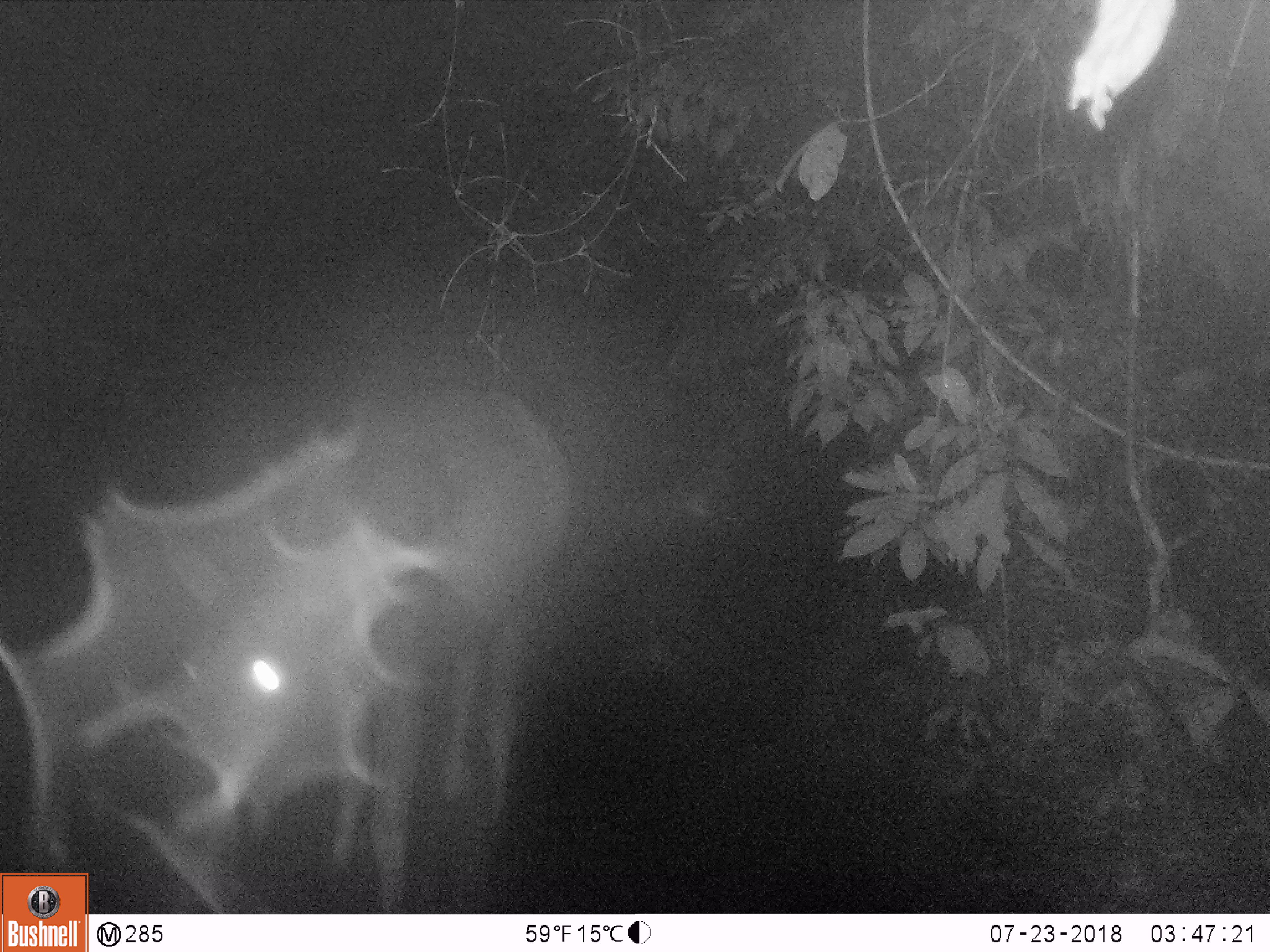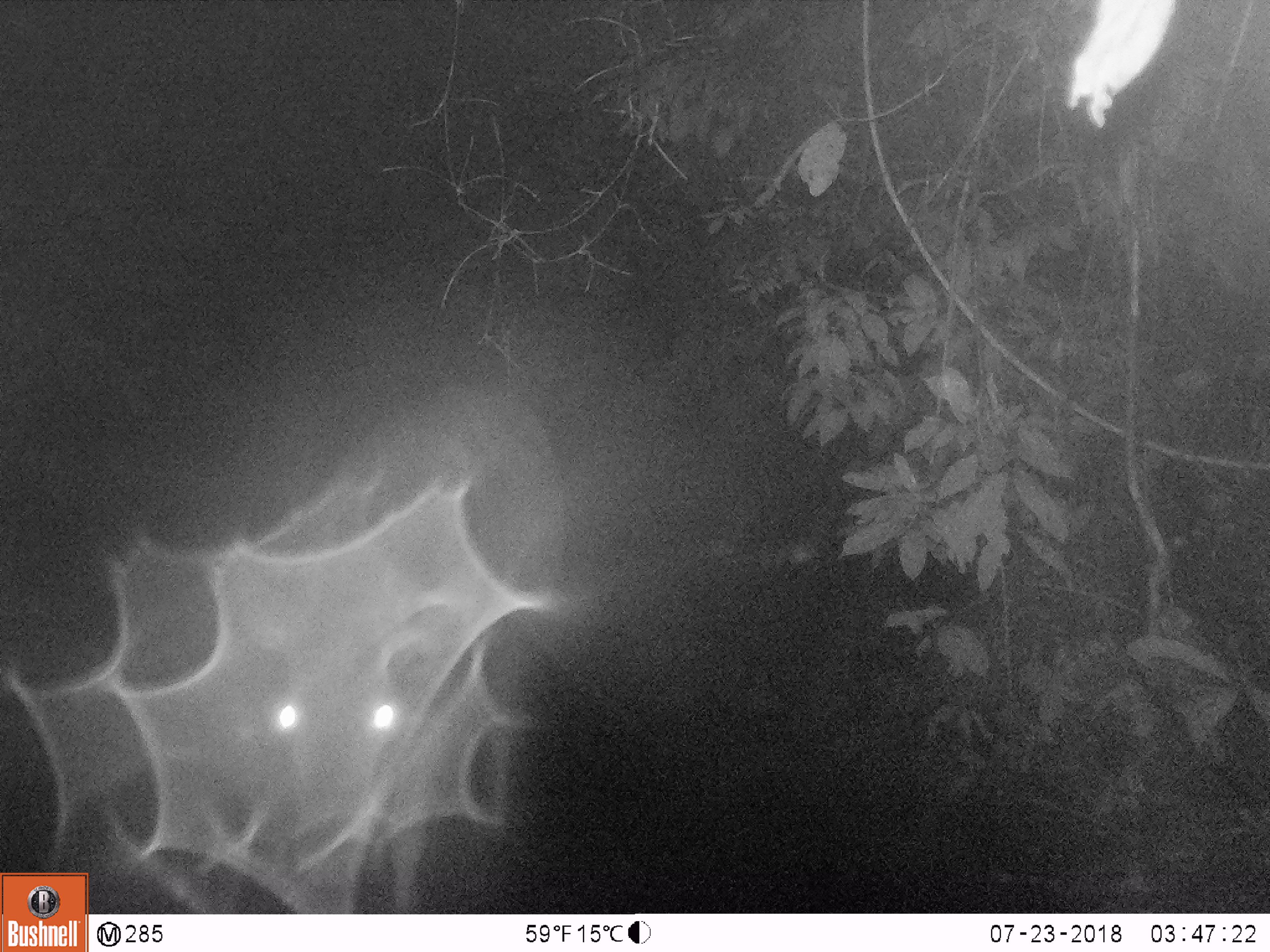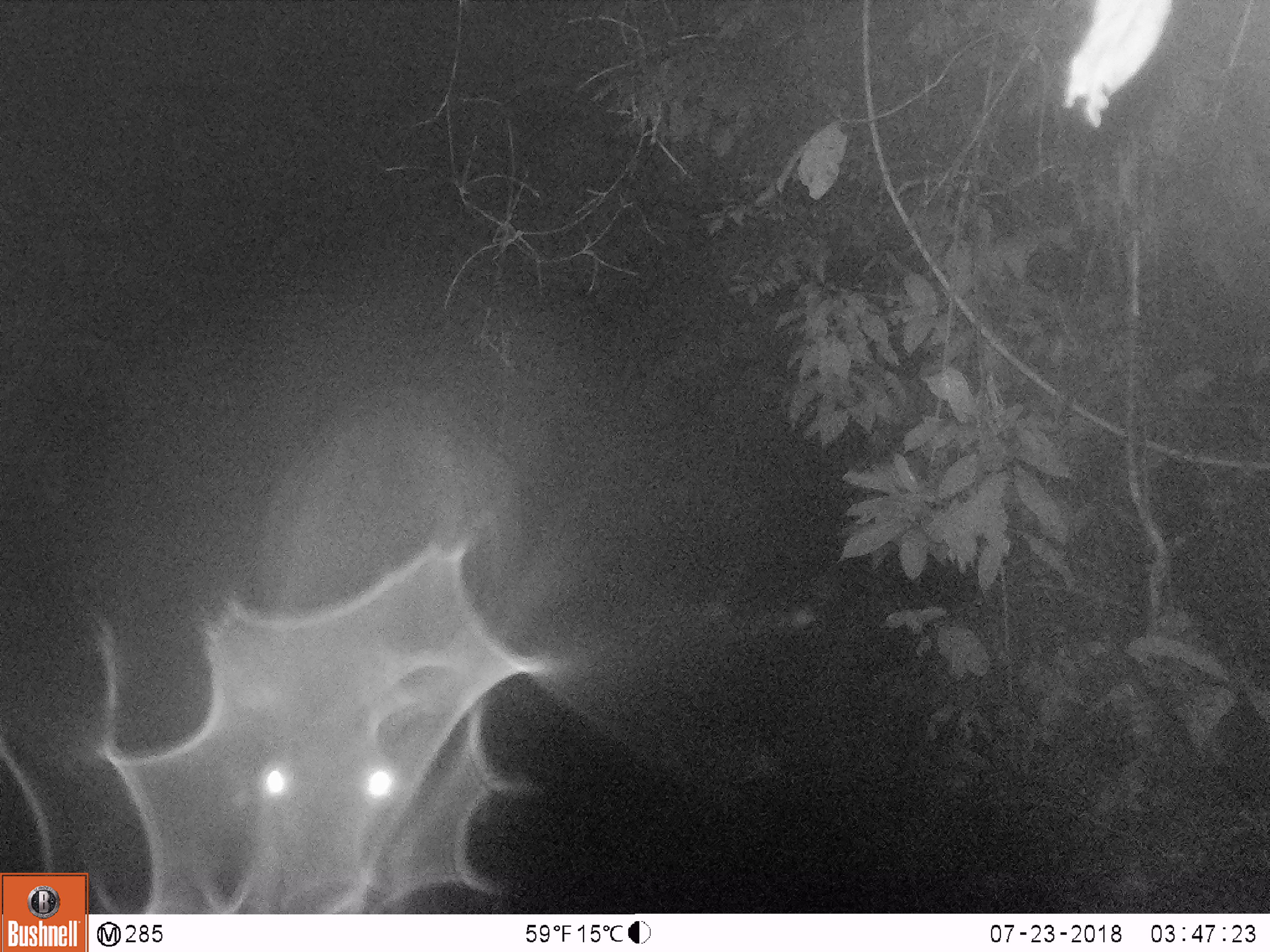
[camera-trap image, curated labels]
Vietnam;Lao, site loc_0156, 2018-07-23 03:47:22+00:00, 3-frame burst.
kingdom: Animalia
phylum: Chordata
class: Mammalia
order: Artiodactyla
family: Cervidae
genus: Rusa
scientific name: Rusa unicolor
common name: sambar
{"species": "sambar (Rusa unicolor)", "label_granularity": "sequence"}